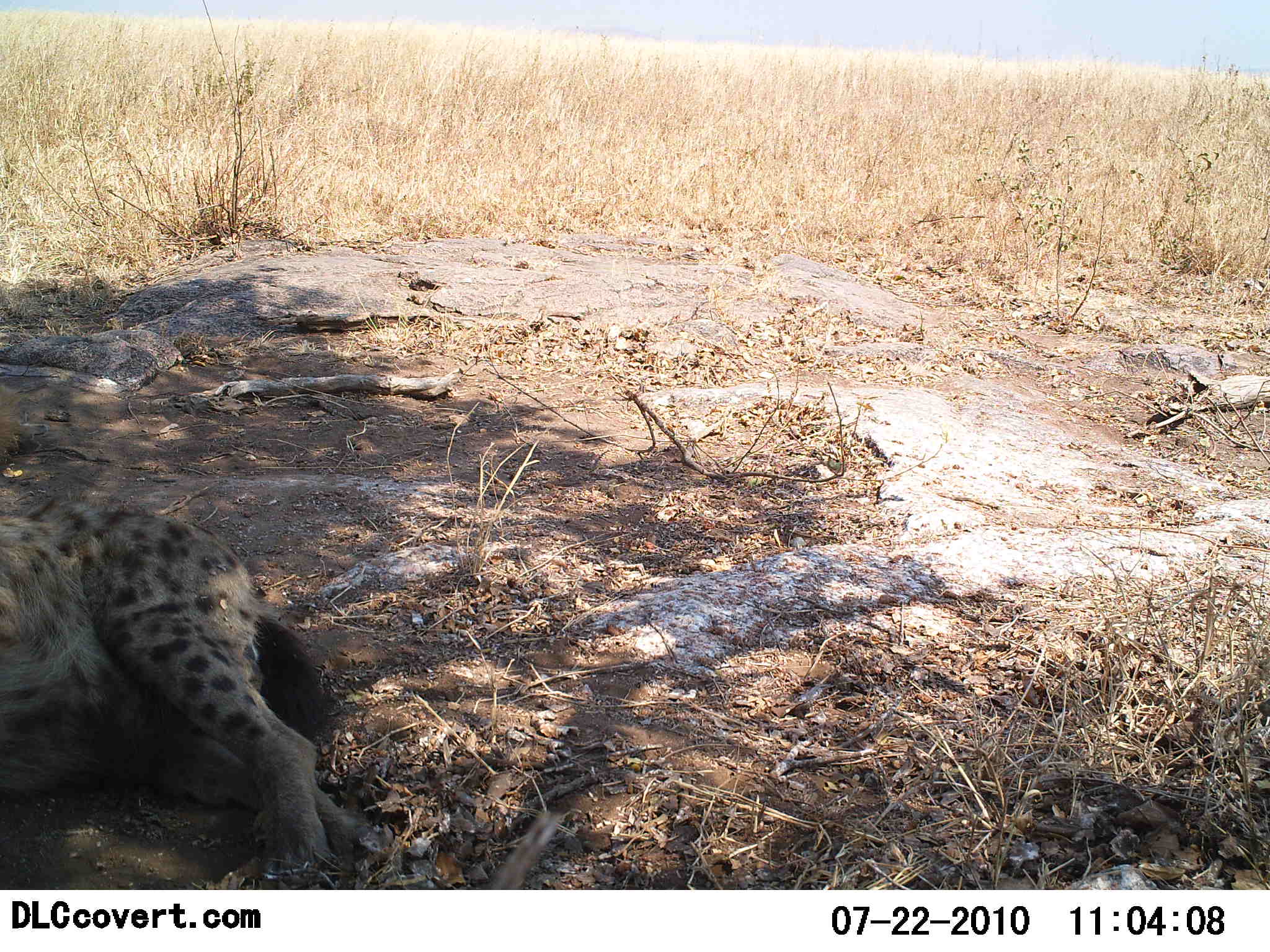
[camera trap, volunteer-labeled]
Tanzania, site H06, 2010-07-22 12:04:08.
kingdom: Animalia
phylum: Chordata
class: Mammalia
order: Carnivora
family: Hyaenidae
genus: Crocuta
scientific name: Crocuta crocuta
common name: spotted hyena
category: hyenaspotted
Hyenaspotted (spotted hyena) (Crocuta crocuta), count 1. Behavior (volunteer vote fractions): standing 0%, resting 100%, moving 0%, interacting 0%. Young present (vote fraction): 0%. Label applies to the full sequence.